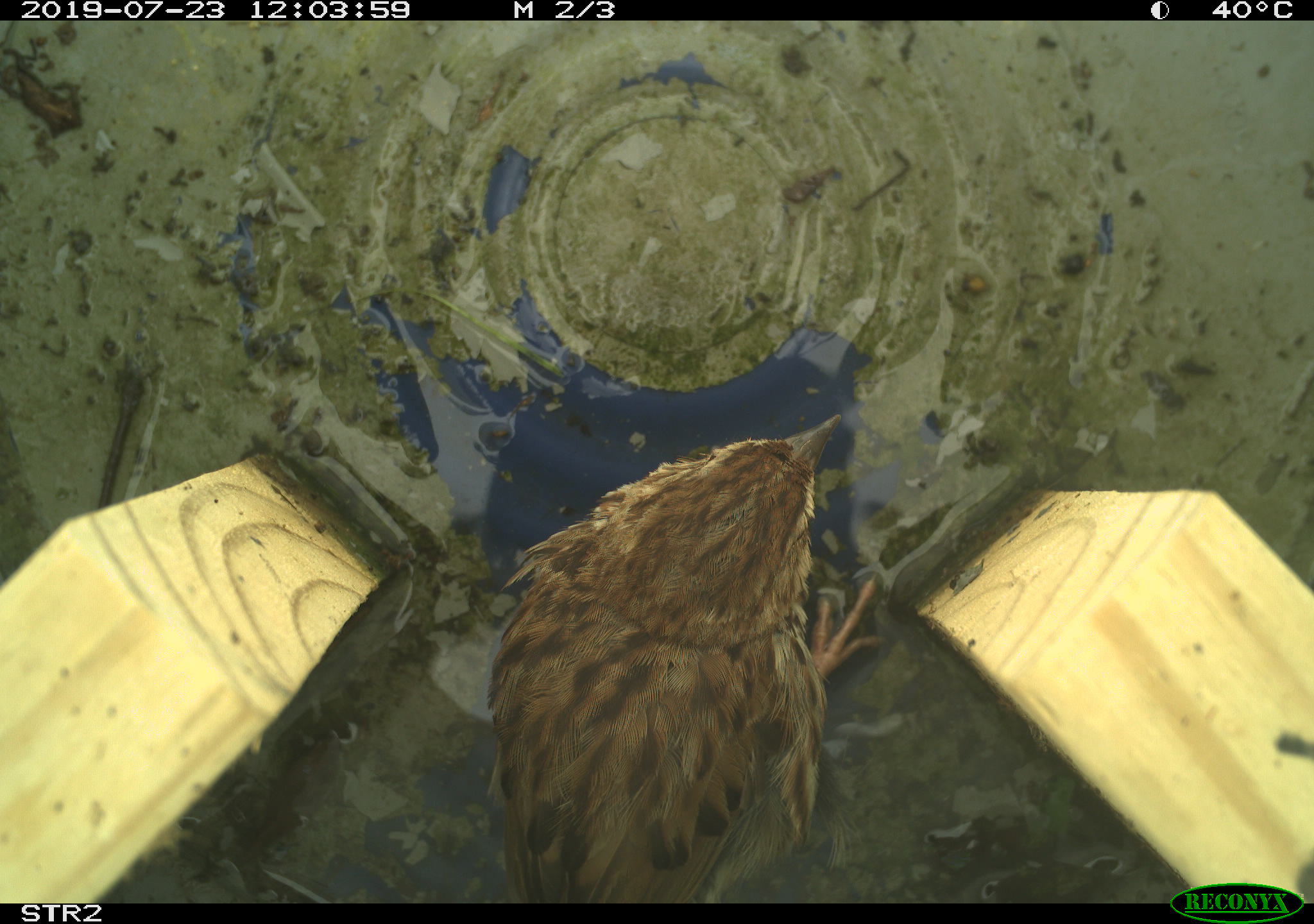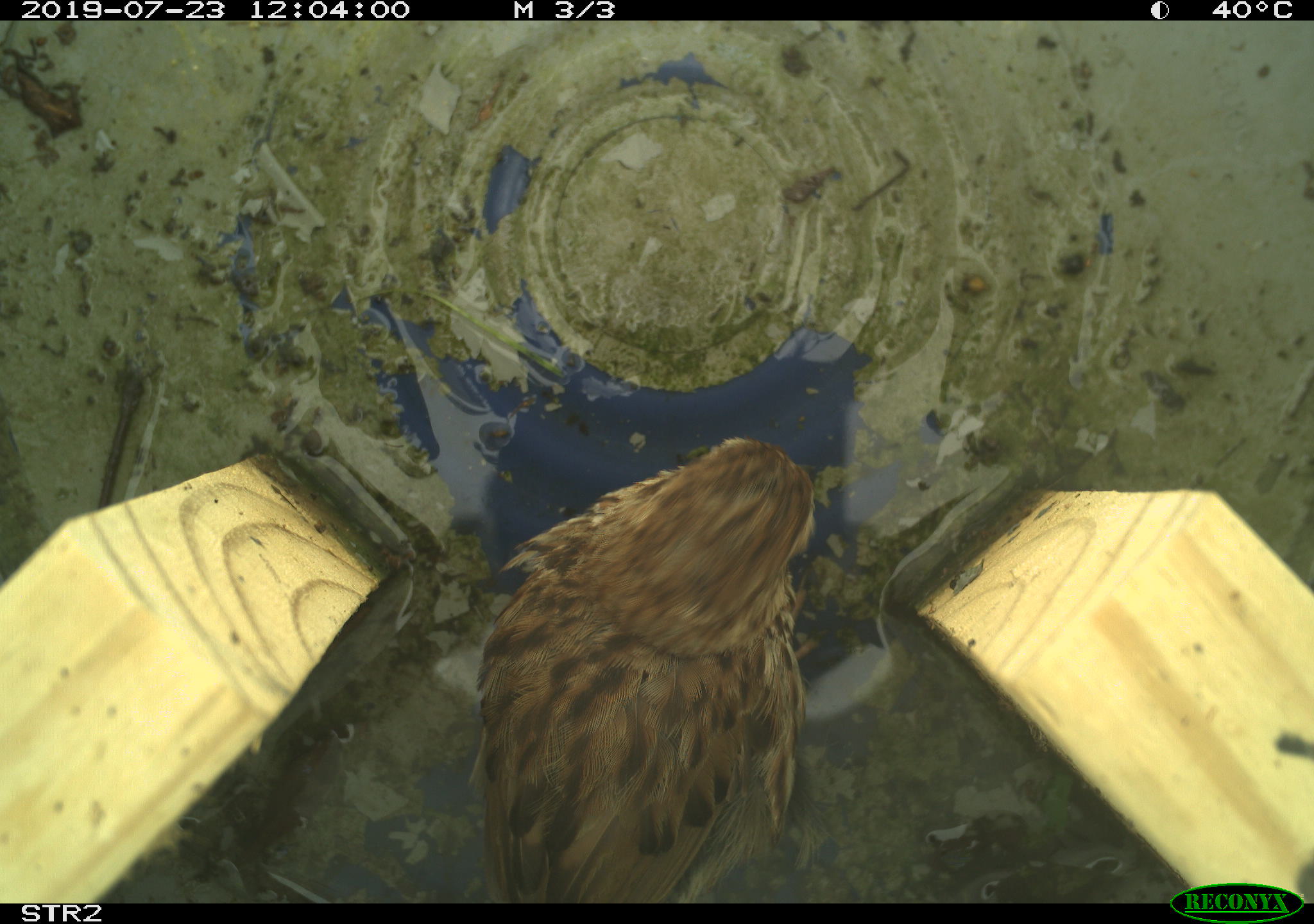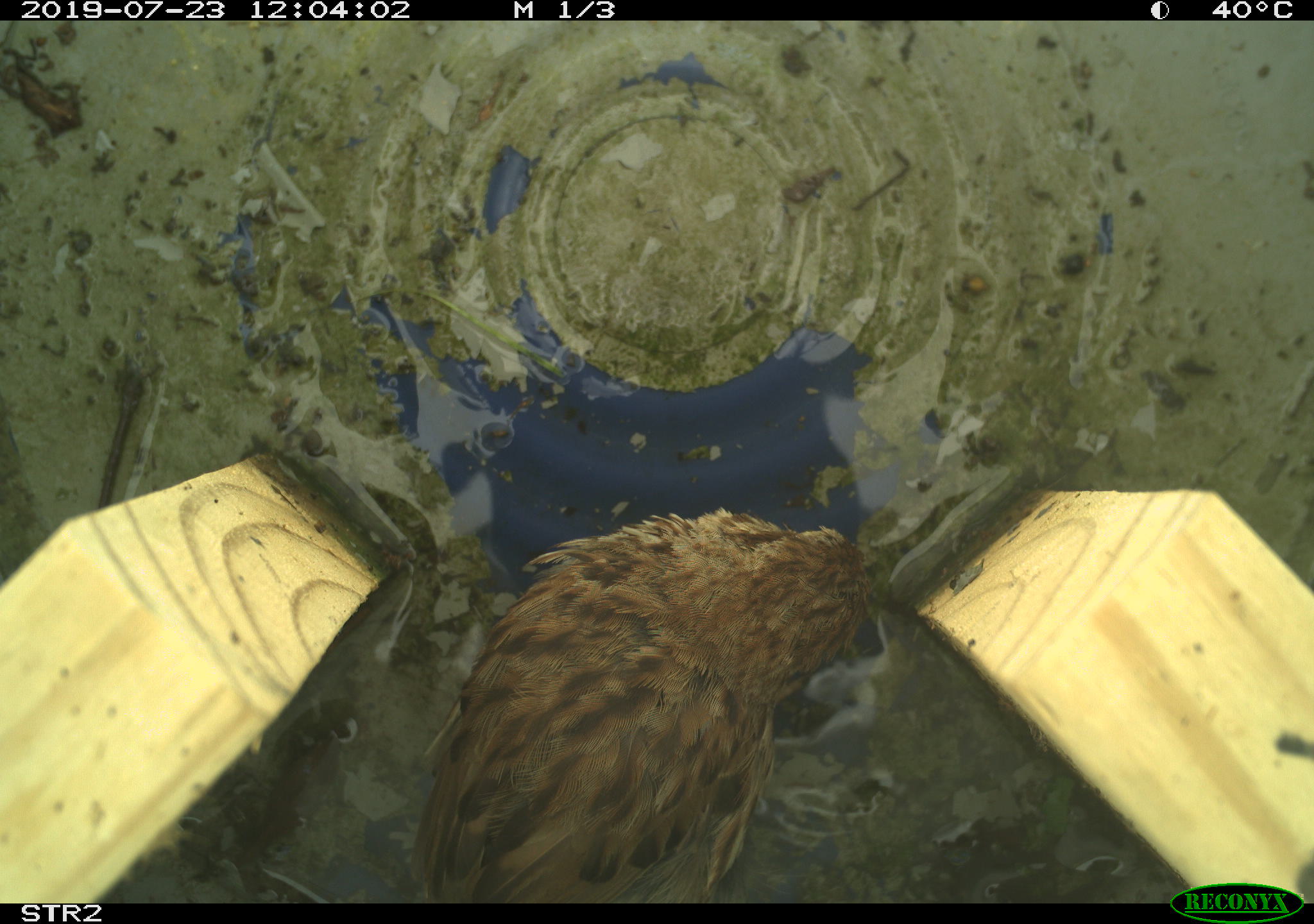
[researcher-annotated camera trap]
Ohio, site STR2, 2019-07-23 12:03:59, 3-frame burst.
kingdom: Animalia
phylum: Chordata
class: Aves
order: Passeriformes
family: Passerellidae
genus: Melospiza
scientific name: Melospiza melodia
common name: song sparrow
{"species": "song sparrow (Melospiza melodia)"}